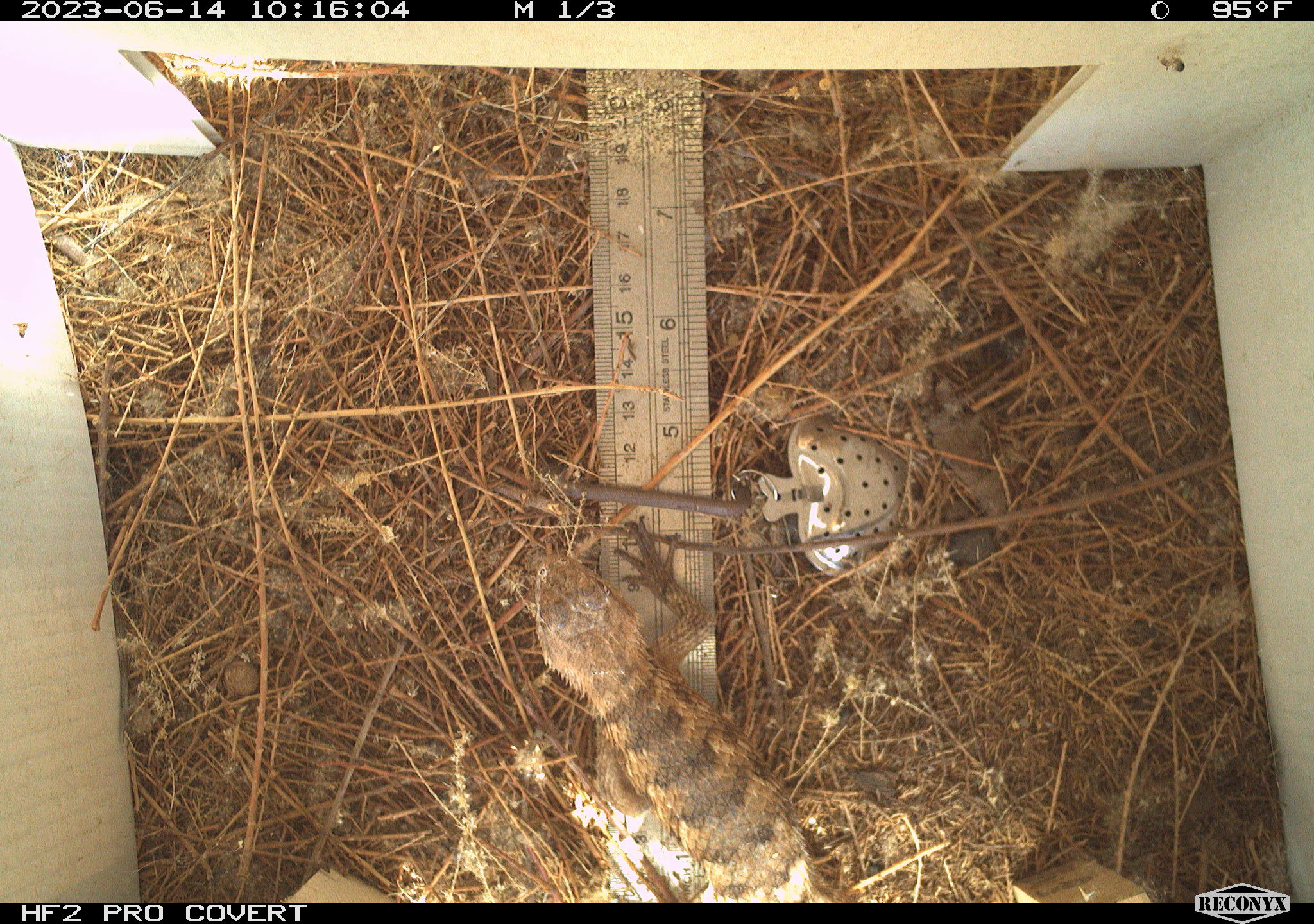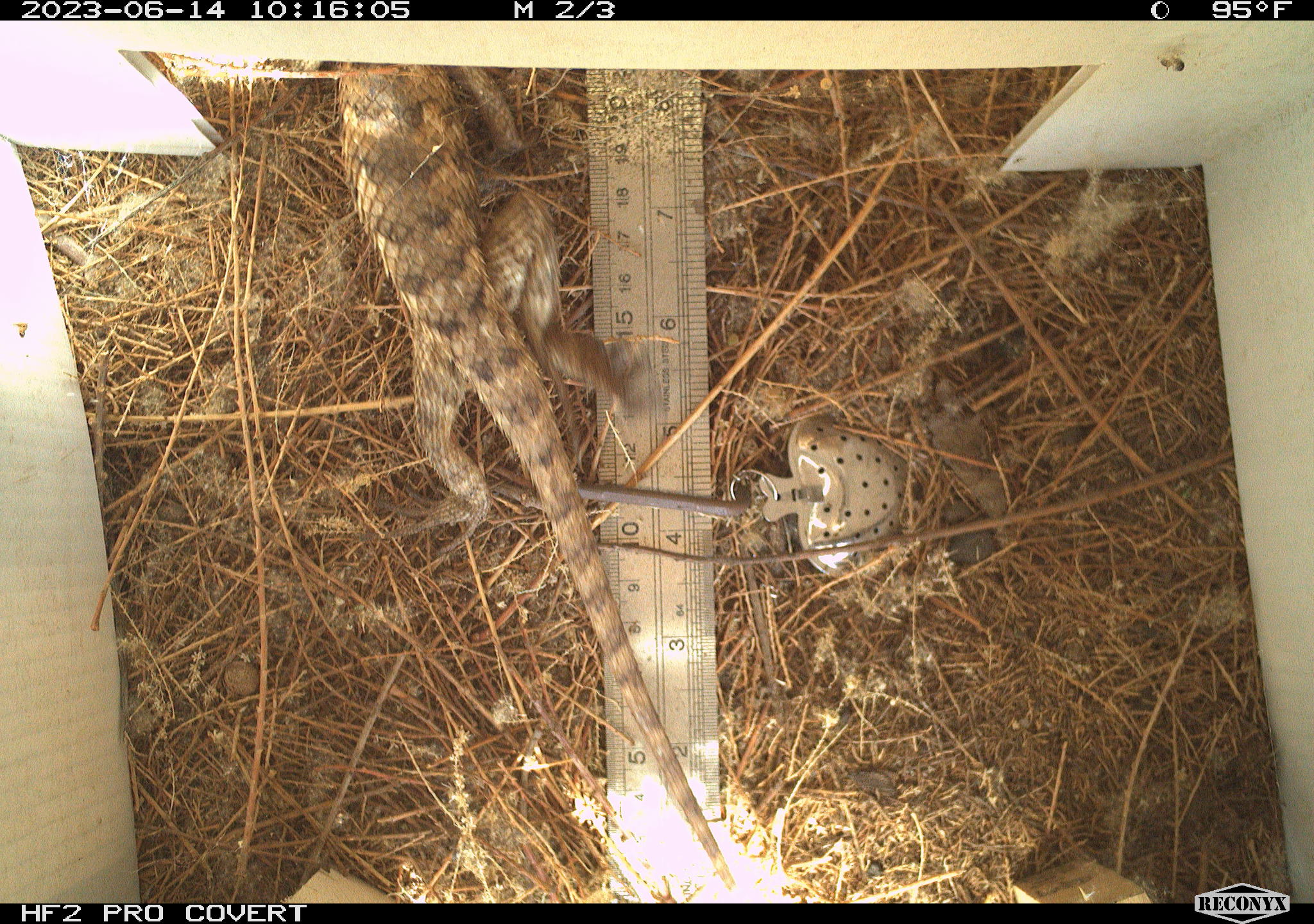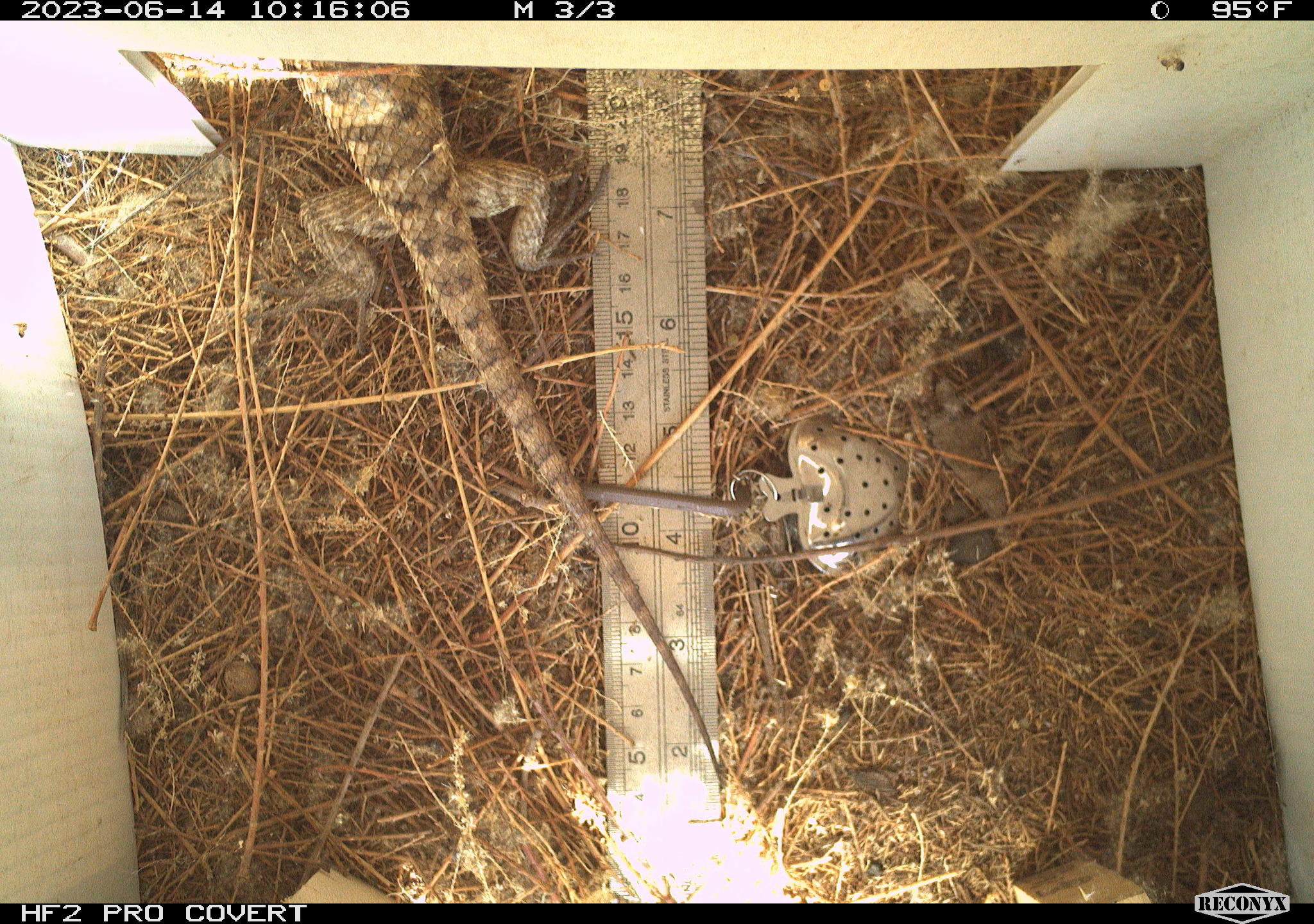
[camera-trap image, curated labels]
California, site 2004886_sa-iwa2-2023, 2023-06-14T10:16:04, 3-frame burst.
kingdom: Animalia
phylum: Chordata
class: Reptilia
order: Squamata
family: Phrynosomatidae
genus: Sceloporus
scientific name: Sceloporus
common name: spiny lizards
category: sceloporus species